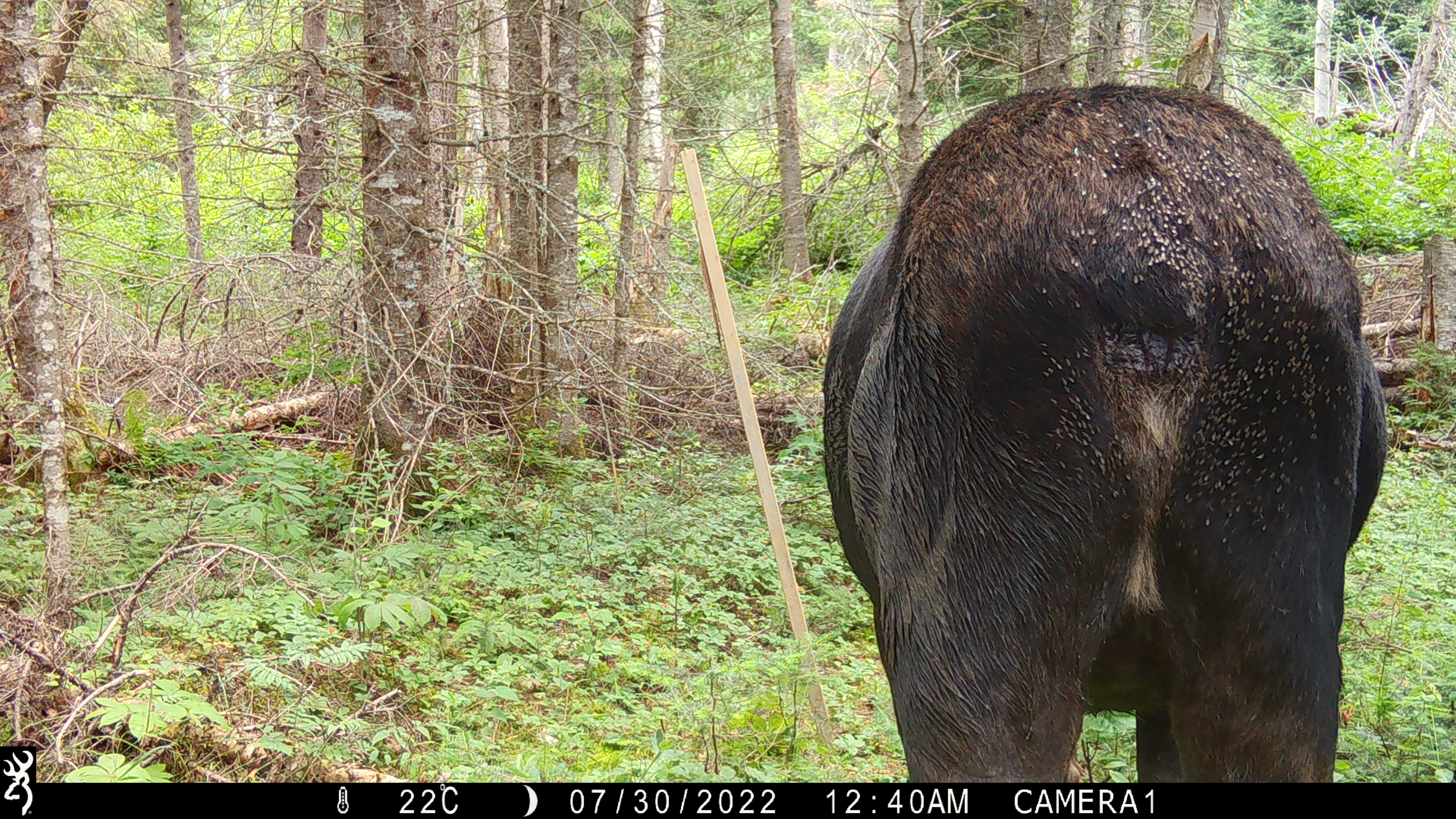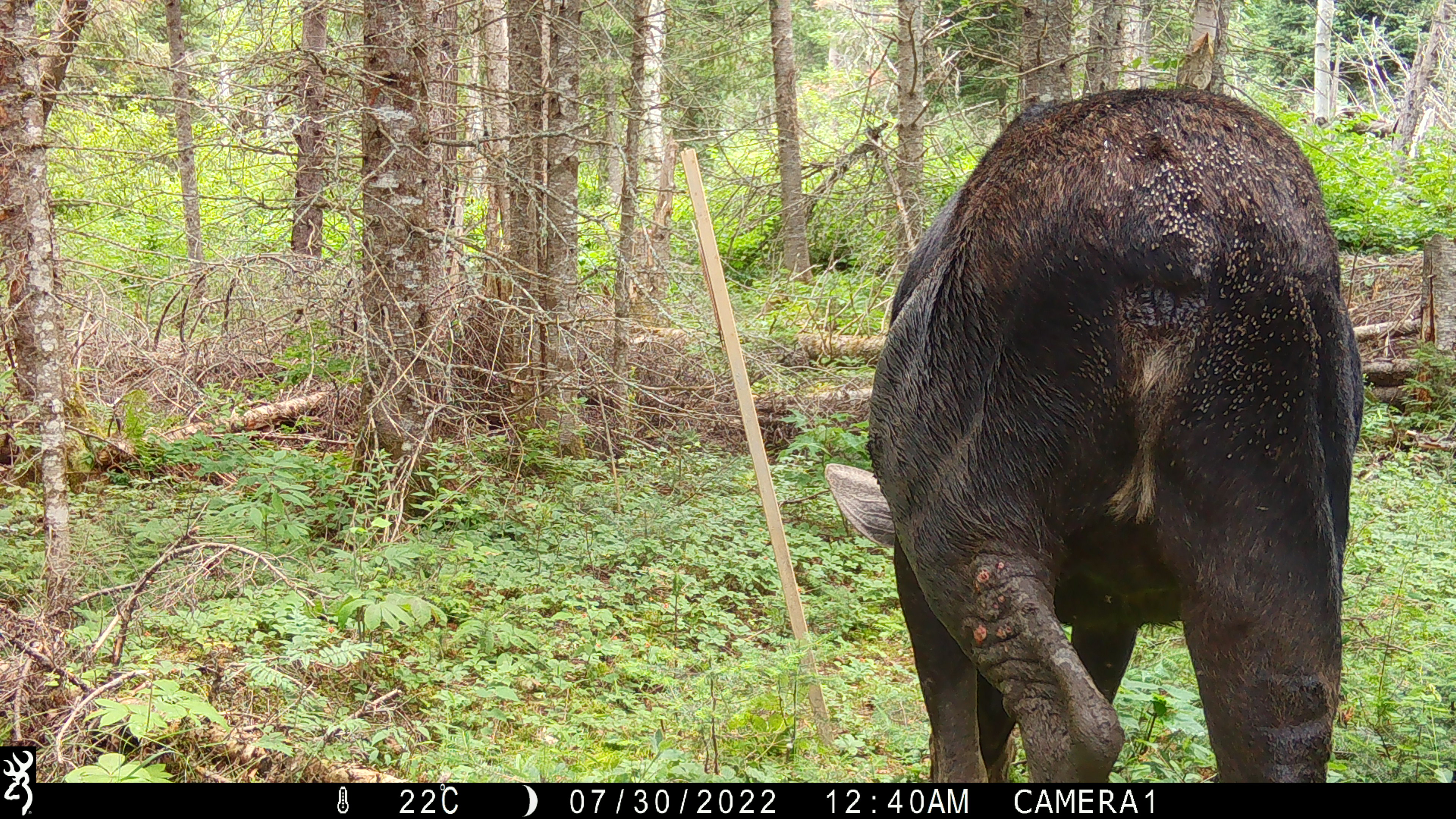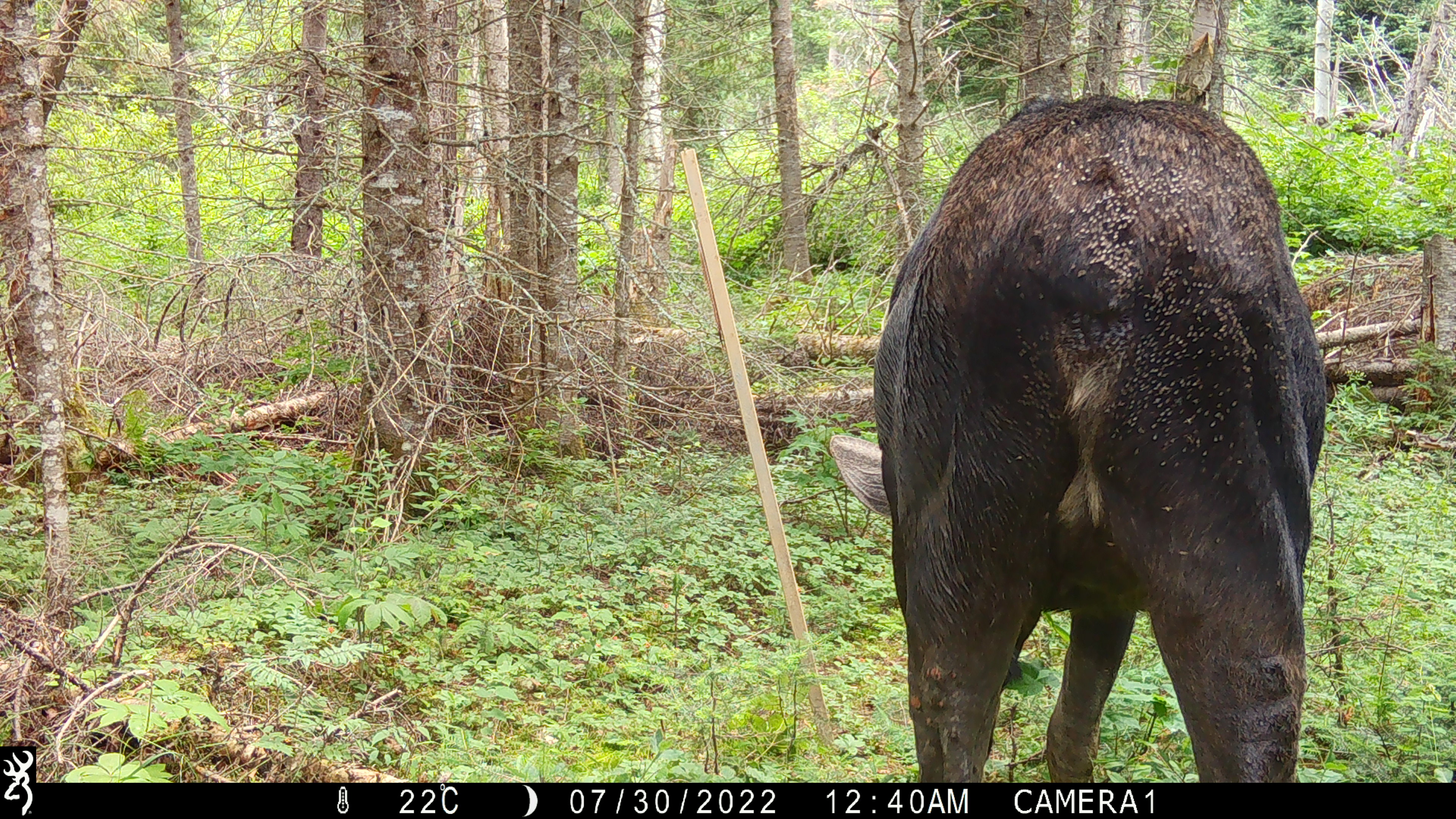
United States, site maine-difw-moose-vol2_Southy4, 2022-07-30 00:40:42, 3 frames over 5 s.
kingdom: Animalia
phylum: Chordata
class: Mammalia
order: Artiodactyla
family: Cervidae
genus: Alces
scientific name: Alces alces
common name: moose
Moose (Alces alces).